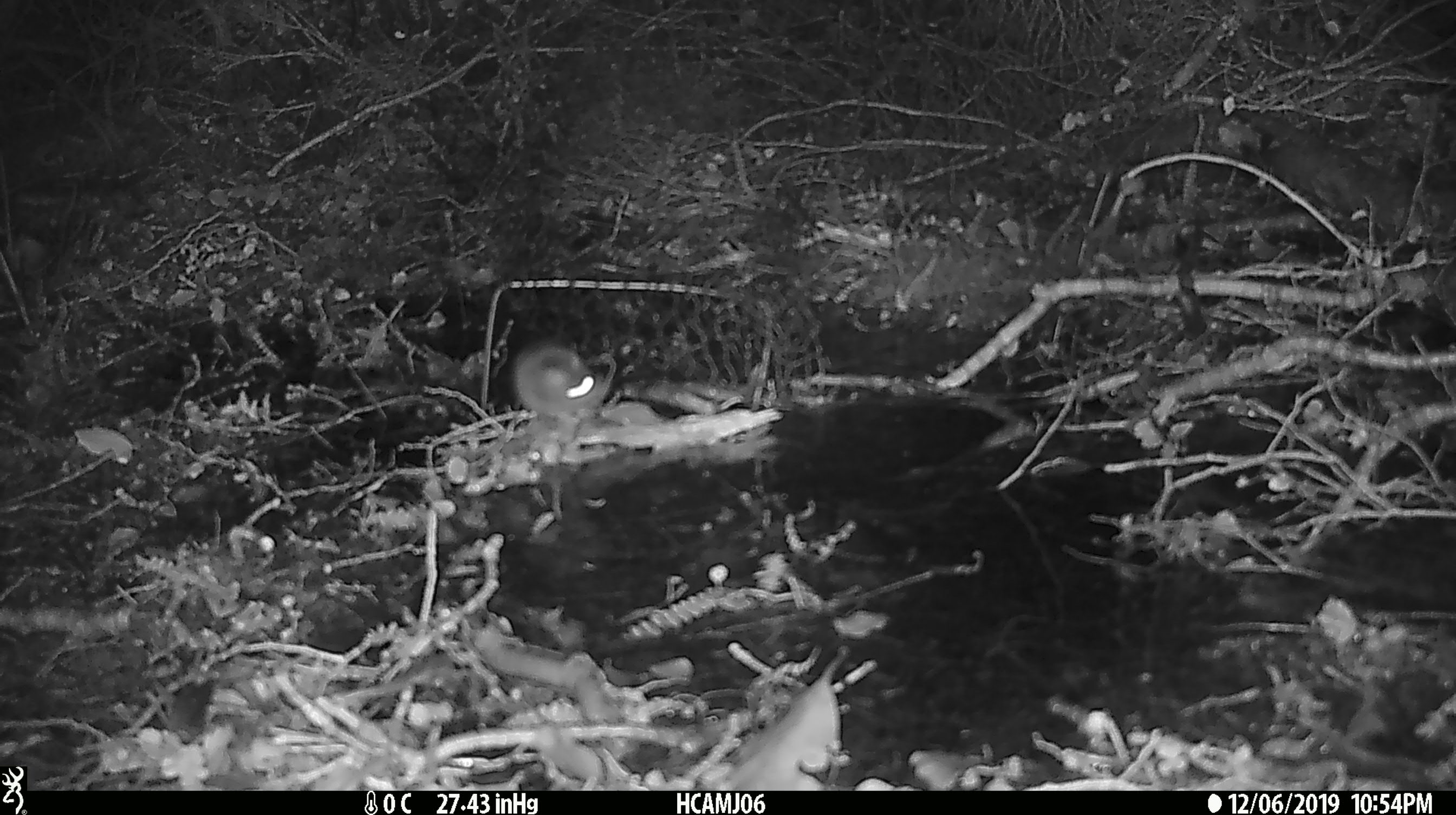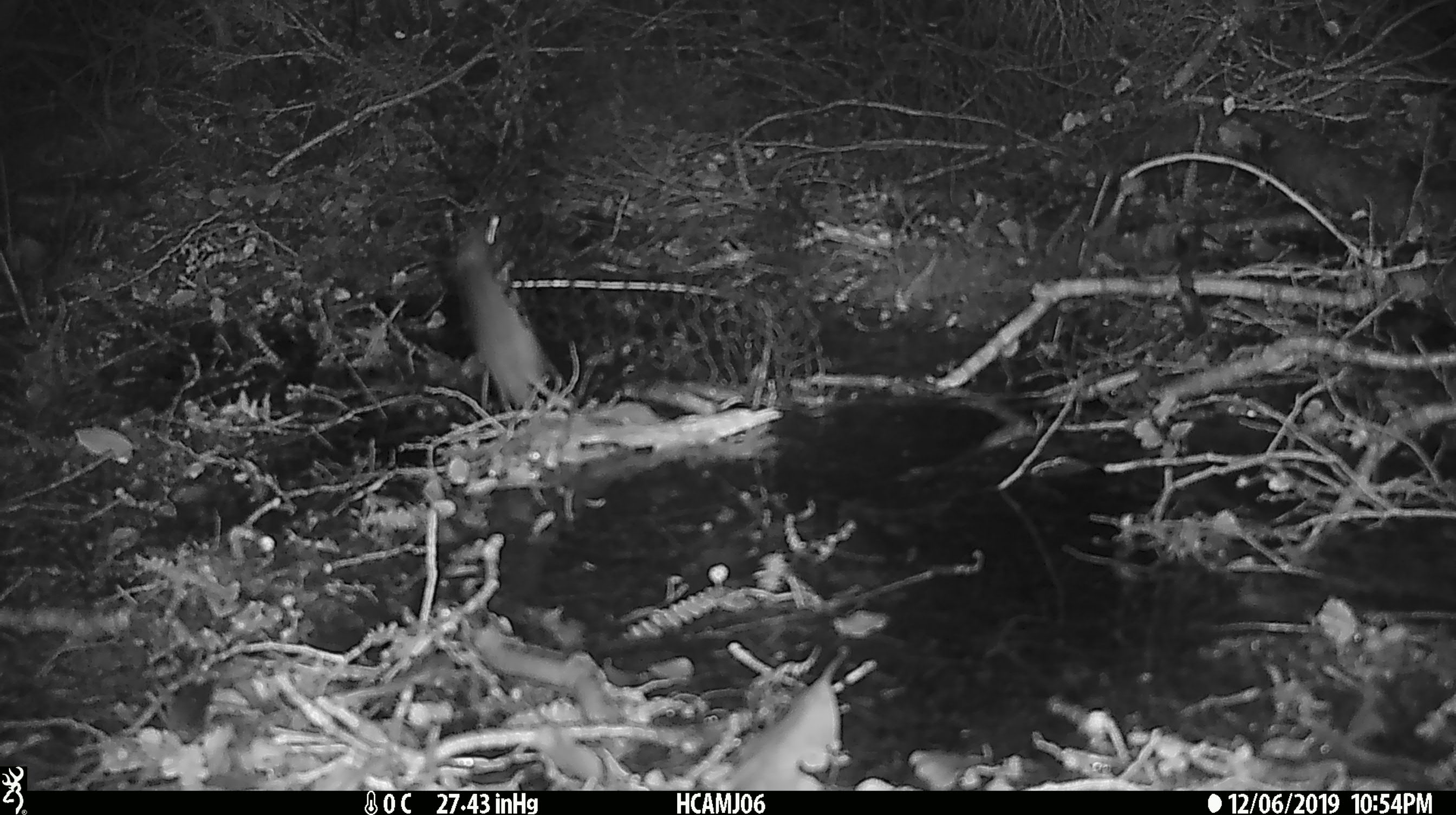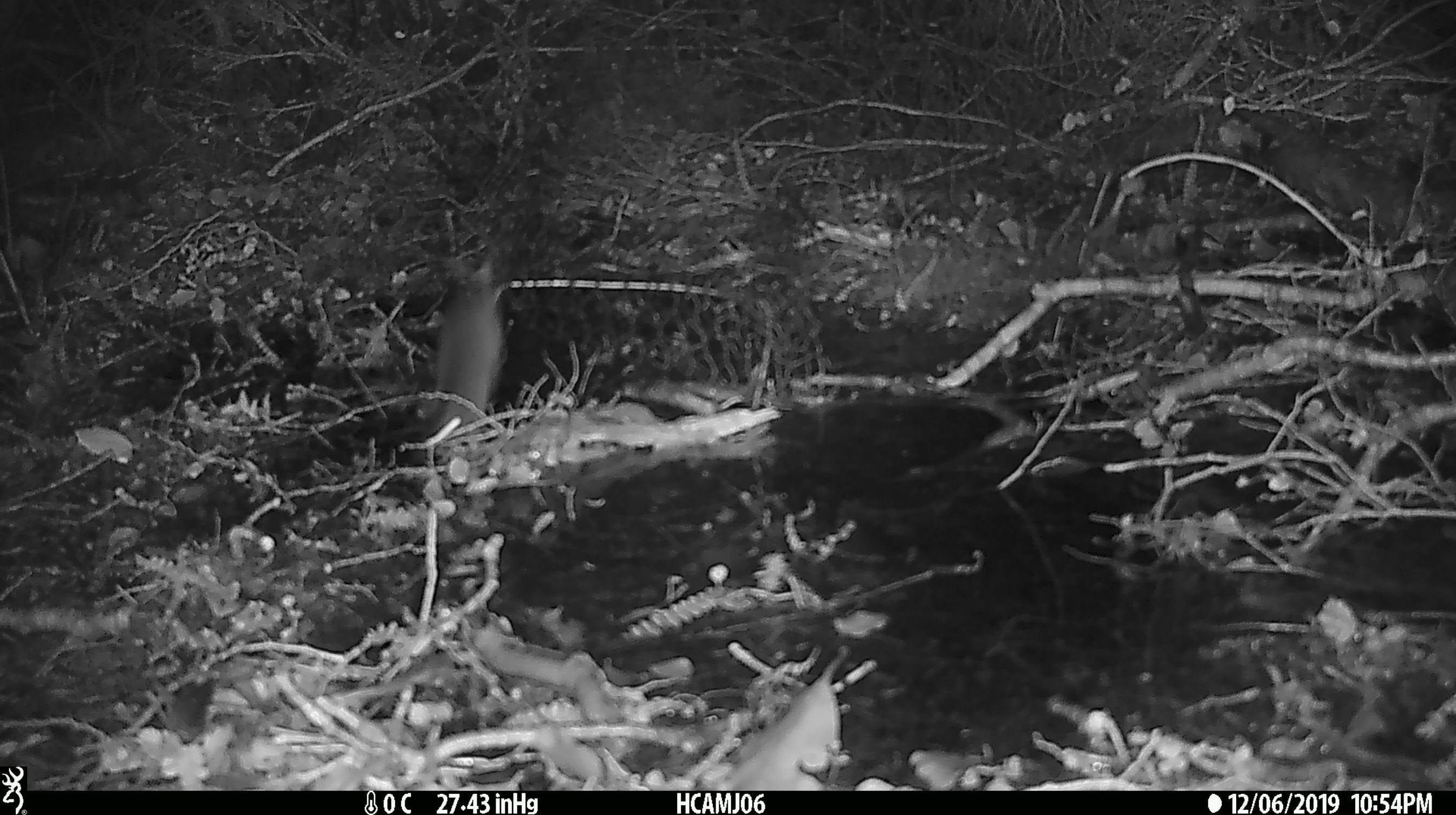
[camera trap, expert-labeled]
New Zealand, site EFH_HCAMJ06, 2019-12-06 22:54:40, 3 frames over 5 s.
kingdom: Animalia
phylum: Chordata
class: Mammalia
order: Rodentia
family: Muridae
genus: Mus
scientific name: Mus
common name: mouse